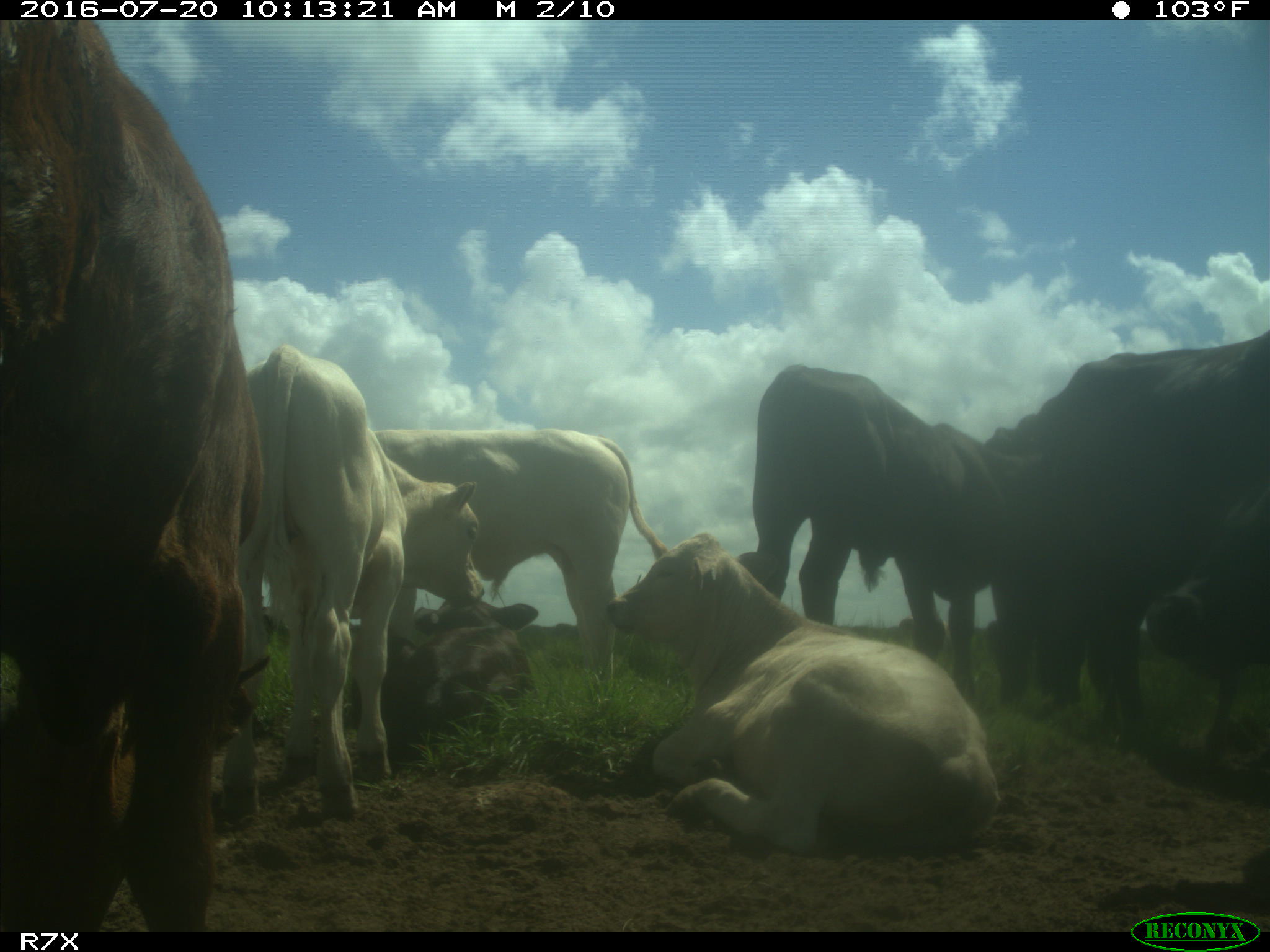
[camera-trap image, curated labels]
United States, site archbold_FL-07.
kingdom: Animalia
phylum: Chordata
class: Mammalia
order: Artiodactyla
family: Bovidae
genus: Bos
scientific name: Bos taurus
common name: domestic cow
Bos taurus (domestic cow).